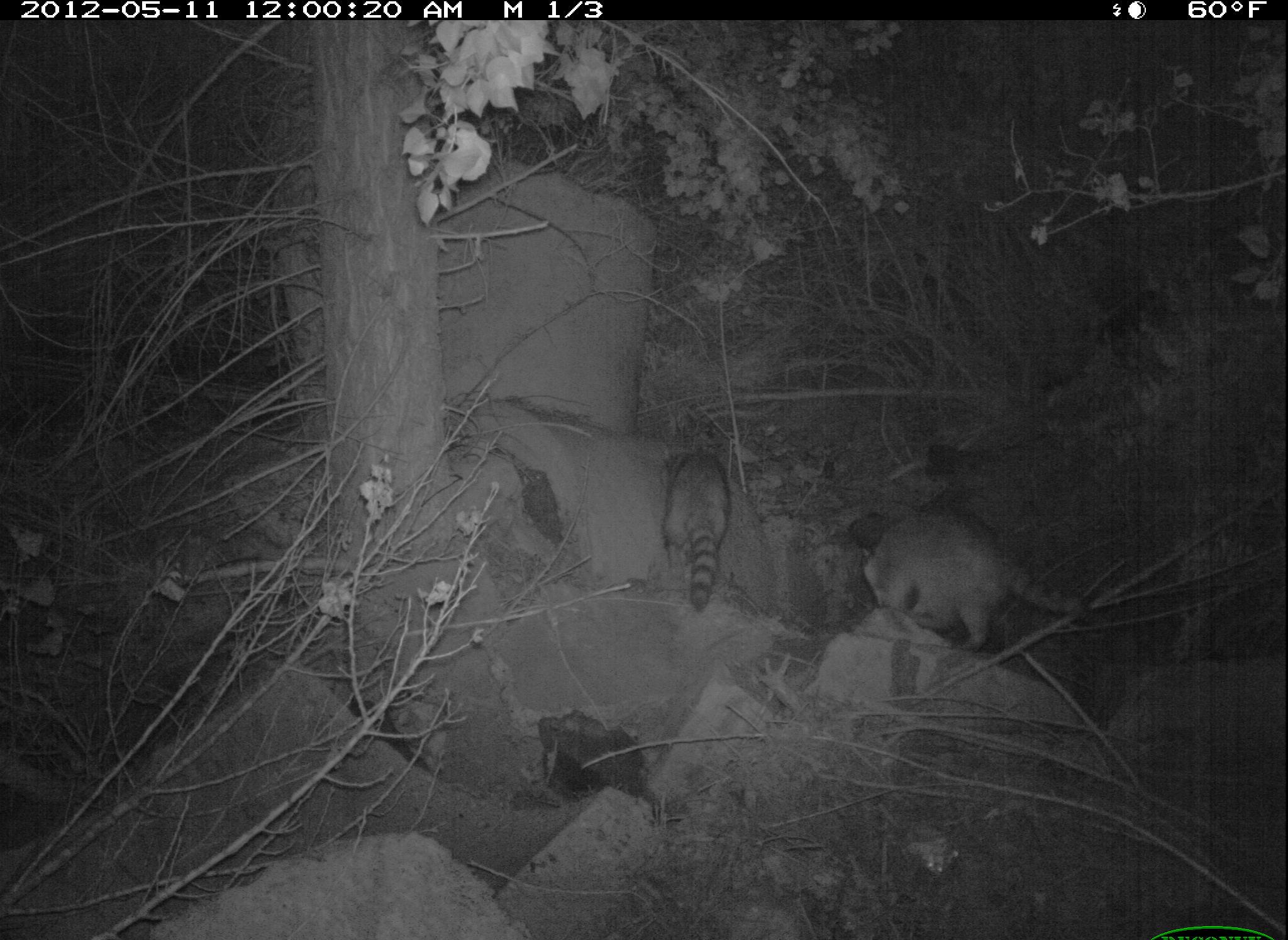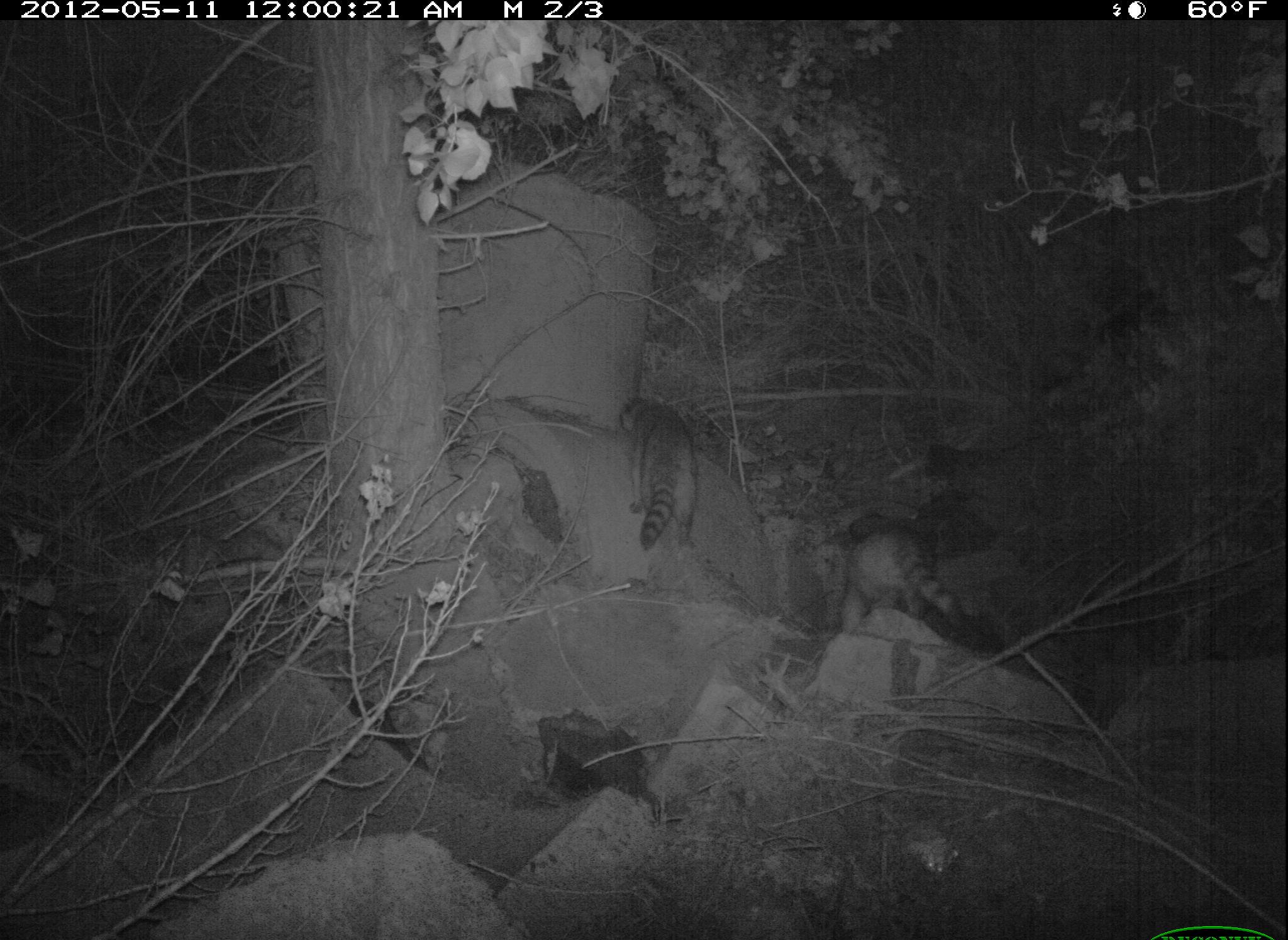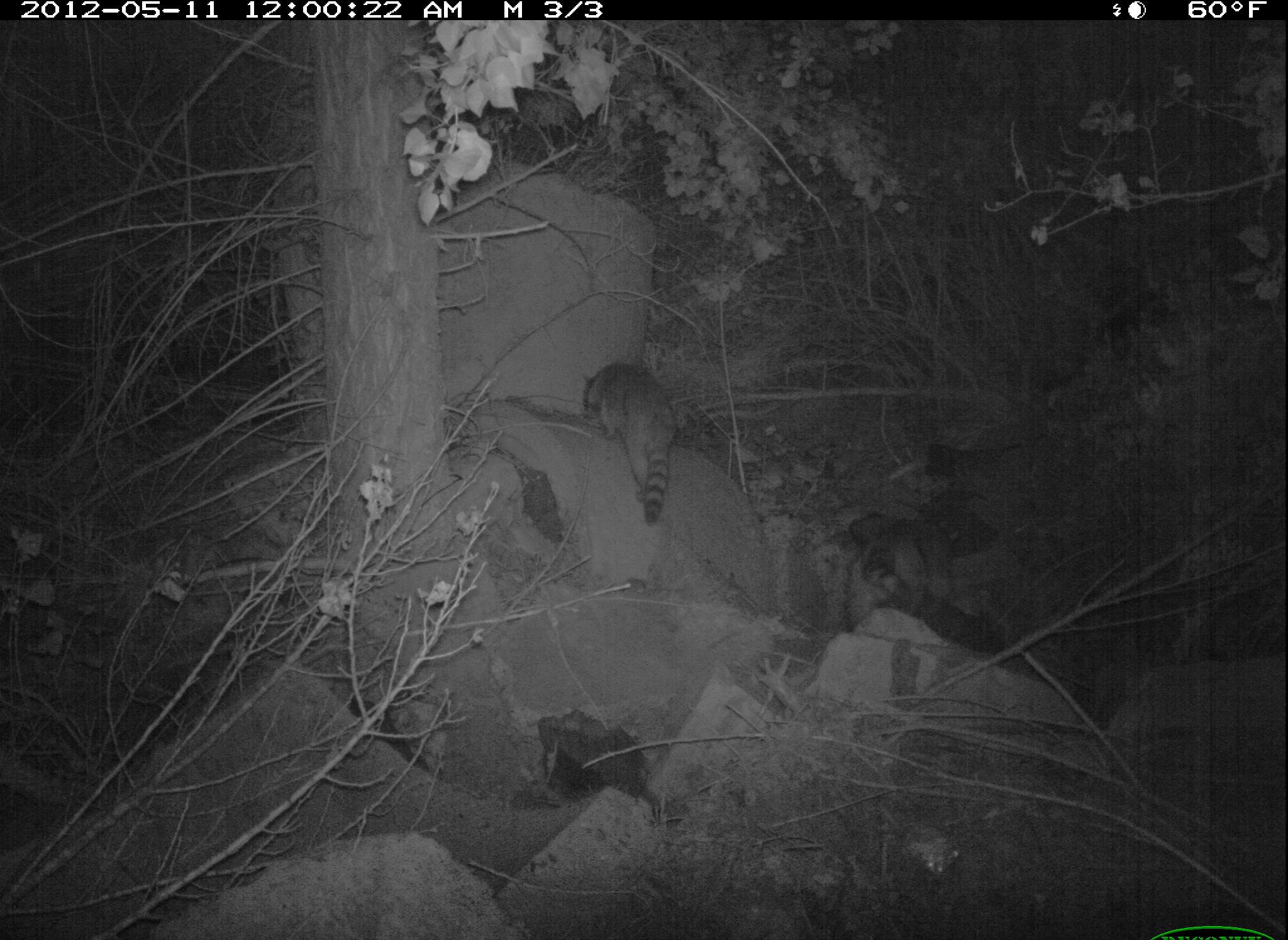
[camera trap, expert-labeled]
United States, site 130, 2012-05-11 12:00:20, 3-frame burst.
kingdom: Animalia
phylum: Chordata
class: Mammalia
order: Carnivora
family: Procyonidae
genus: Procyon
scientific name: Procyon lotor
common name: raccoon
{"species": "raccoon (Procyon lotor)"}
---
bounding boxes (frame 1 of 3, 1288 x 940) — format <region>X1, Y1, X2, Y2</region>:
raccoon: <region>861, 503, 1113, 654</region>; <region>652, 443, 734, 615</region>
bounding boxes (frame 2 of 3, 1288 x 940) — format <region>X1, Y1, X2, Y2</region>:
raccoon: <region>828, 510, 976, 654</region>; <region>604, 391, 708, 557</region>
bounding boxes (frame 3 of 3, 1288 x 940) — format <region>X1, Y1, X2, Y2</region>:
raccoon: <region>578, 338, 696, 540</region>